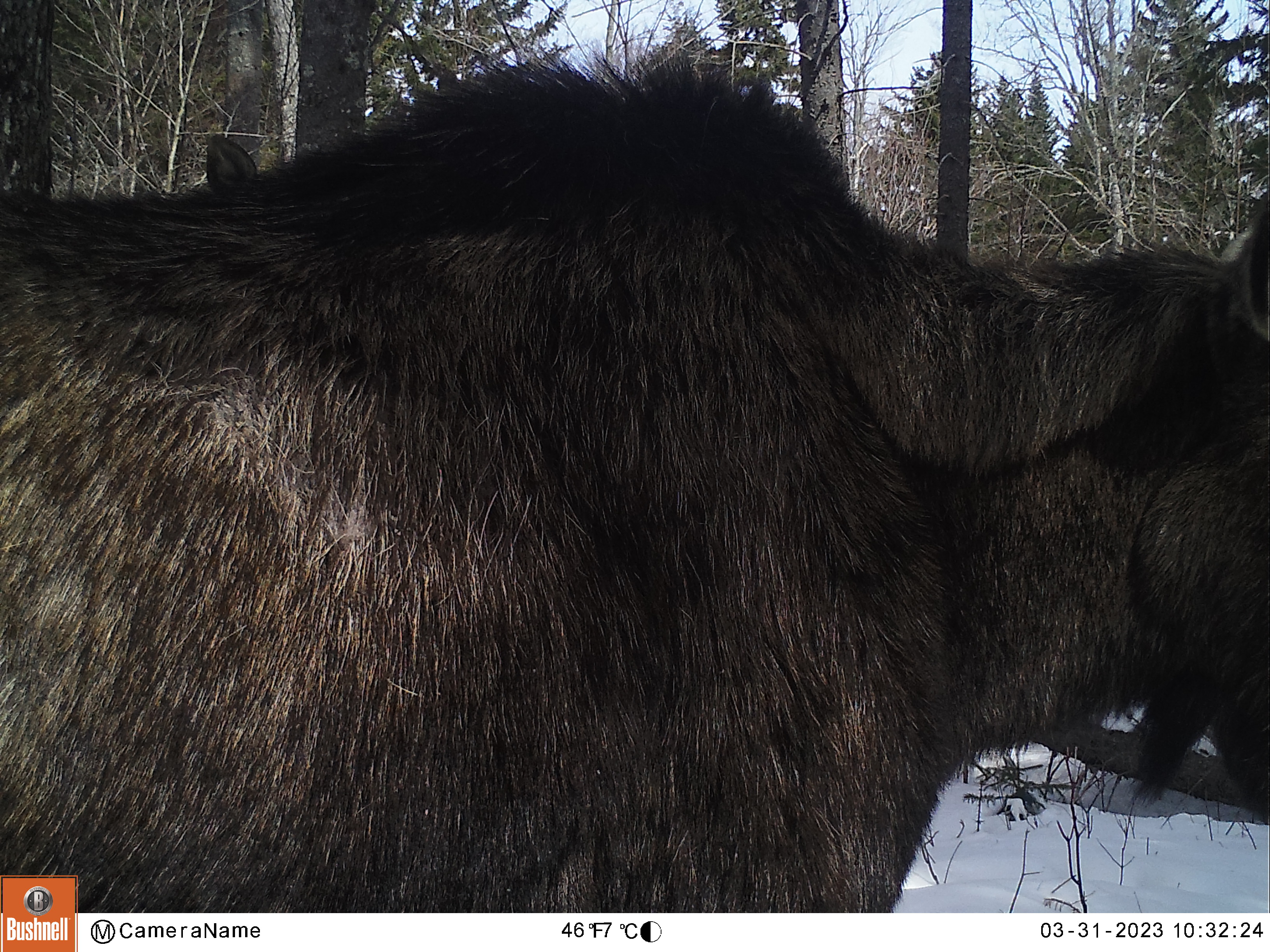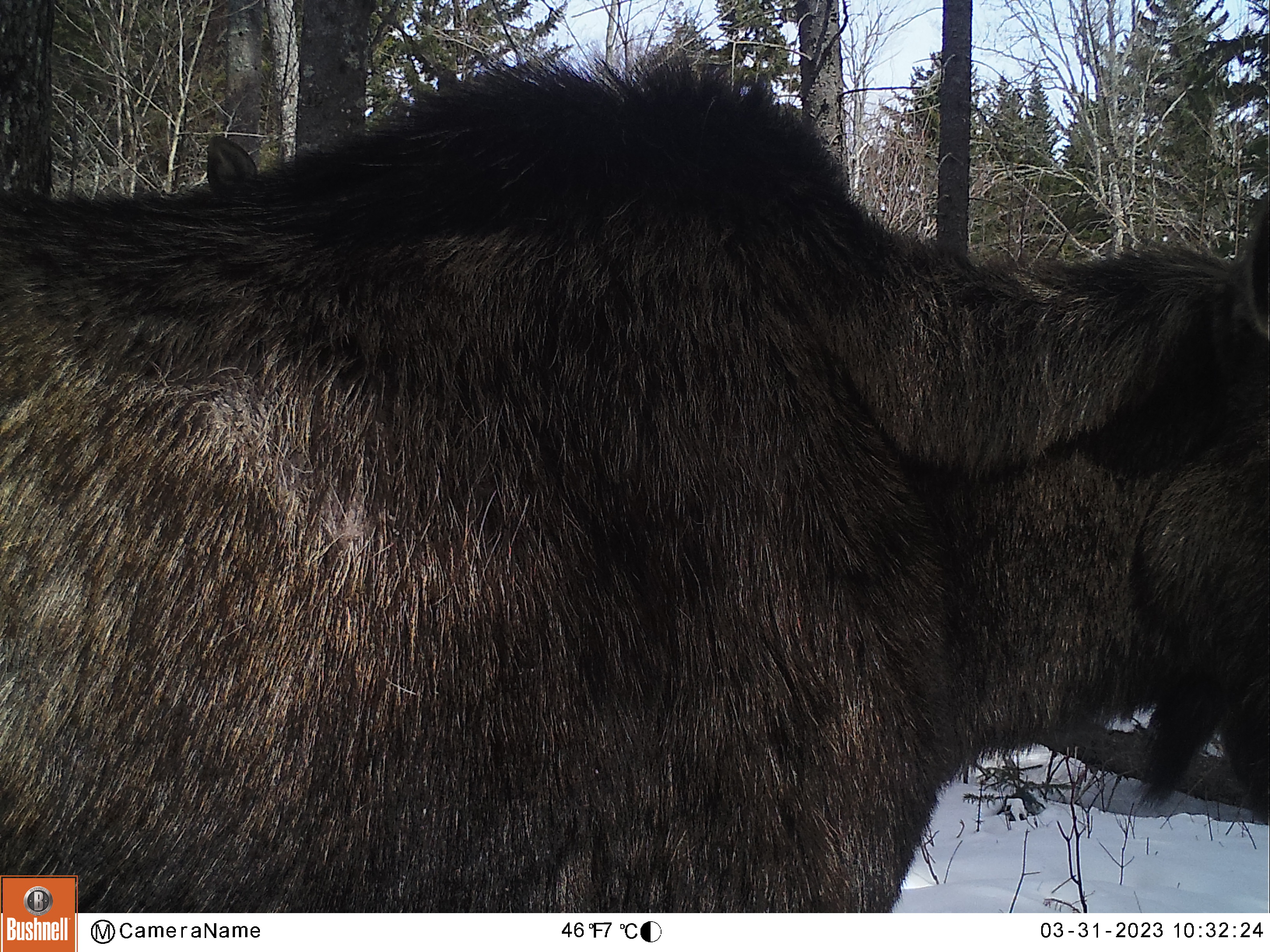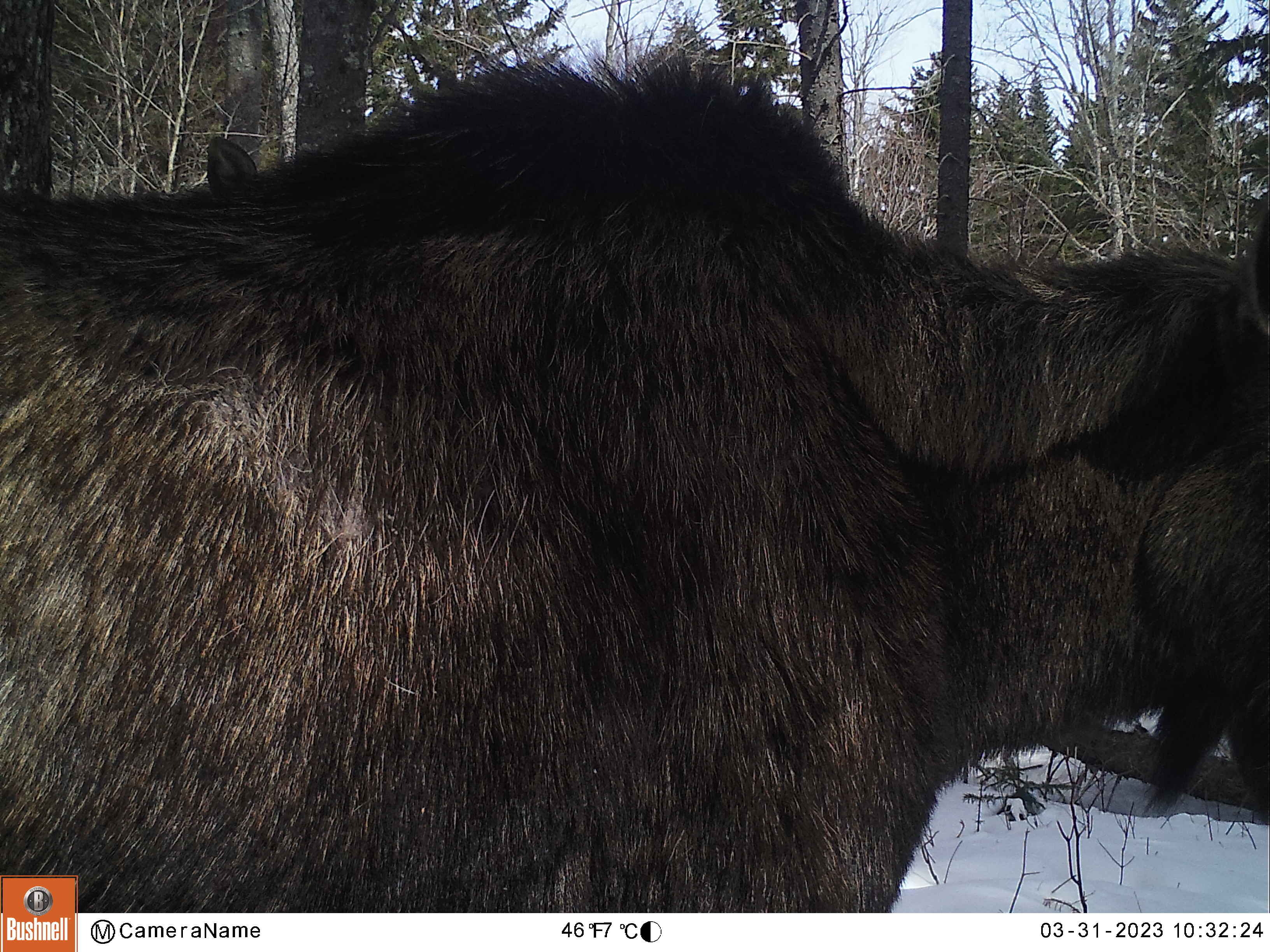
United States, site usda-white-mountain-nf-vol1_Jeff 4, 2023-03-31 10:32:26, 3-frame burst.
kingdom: Animalia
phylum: Chordata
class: Mammalia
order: Artiodactyla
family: Cervidae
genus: Alces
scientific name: Alces alces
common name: moose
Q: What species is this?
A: Moose (Alces alces).